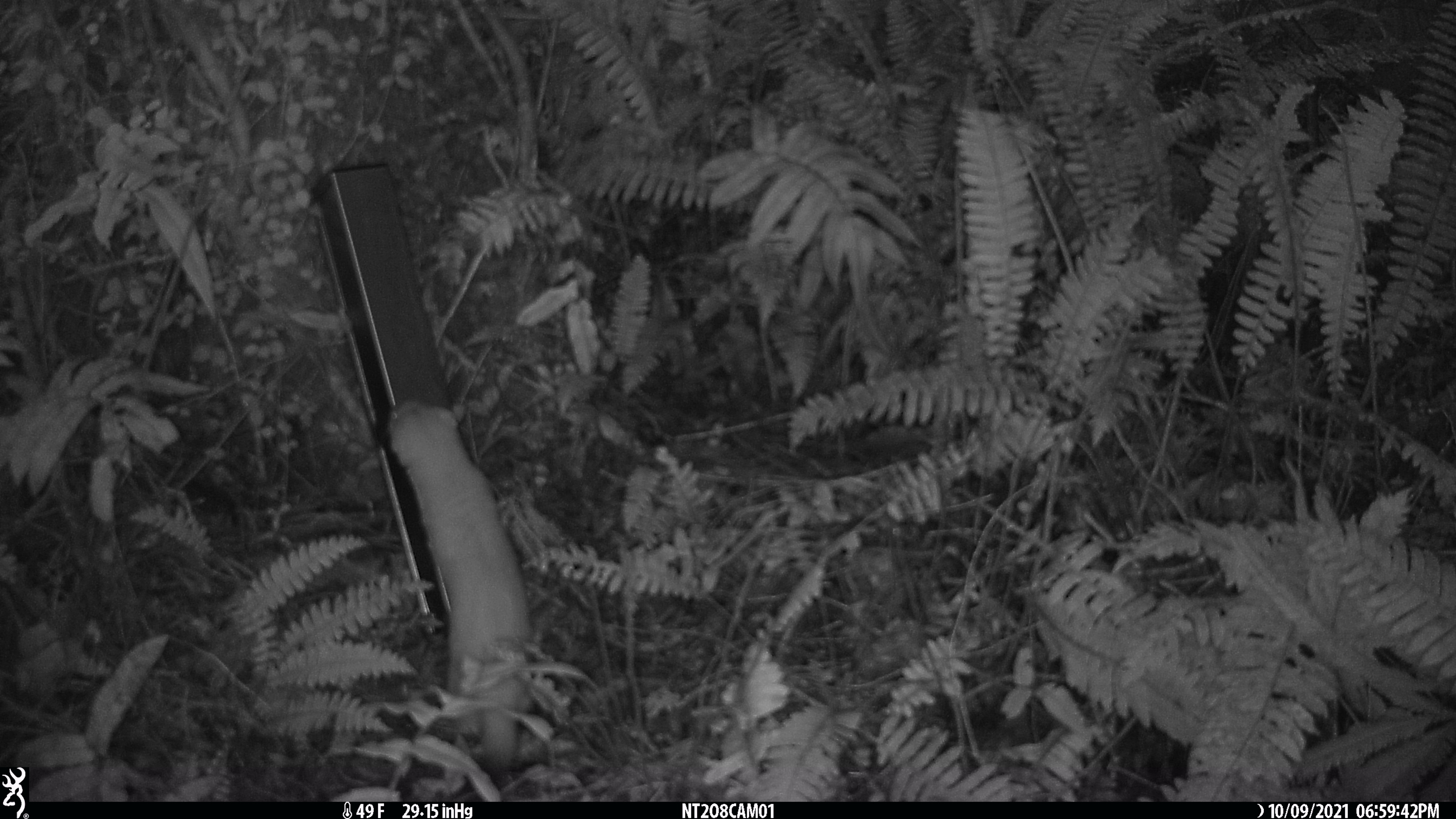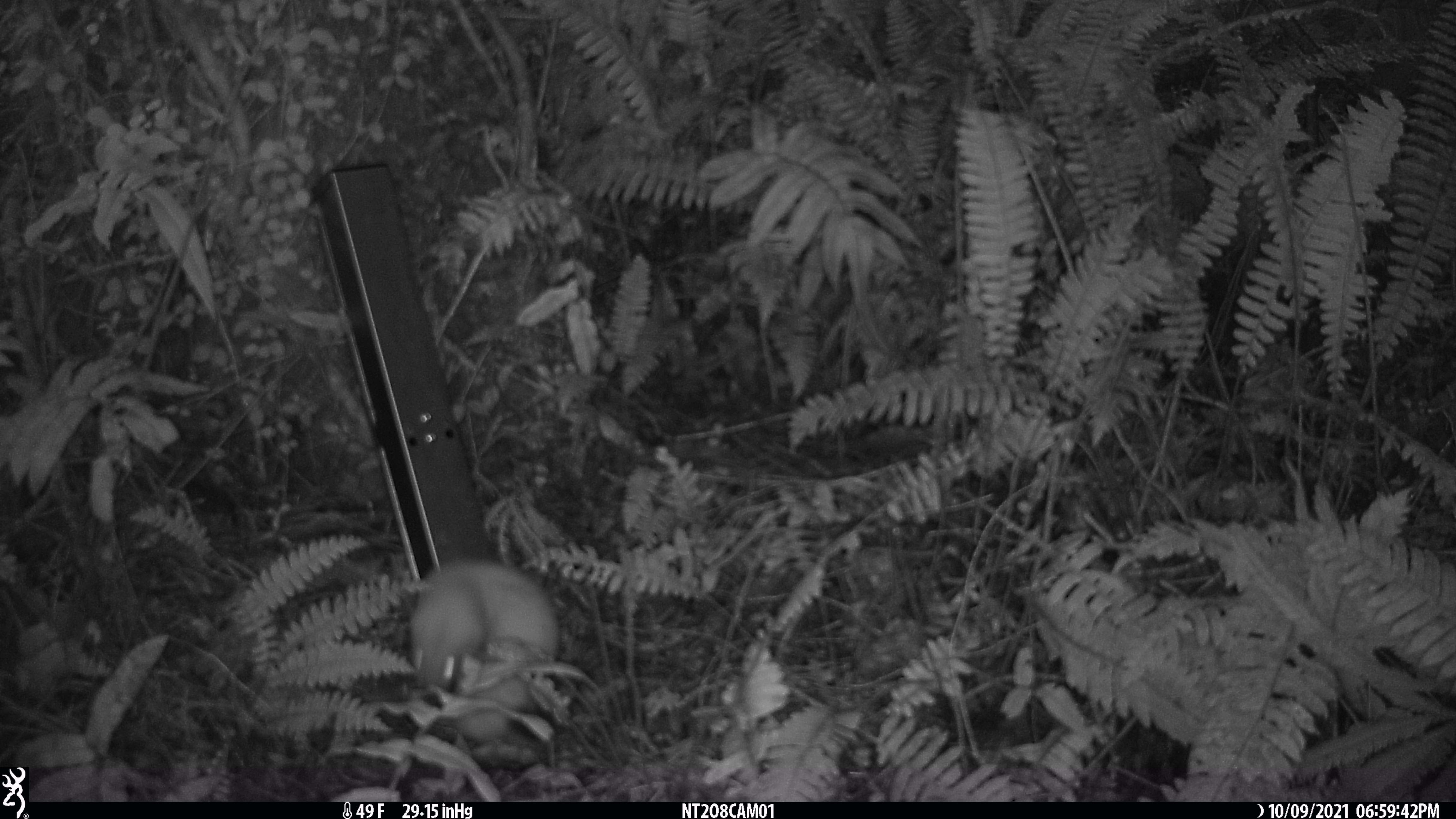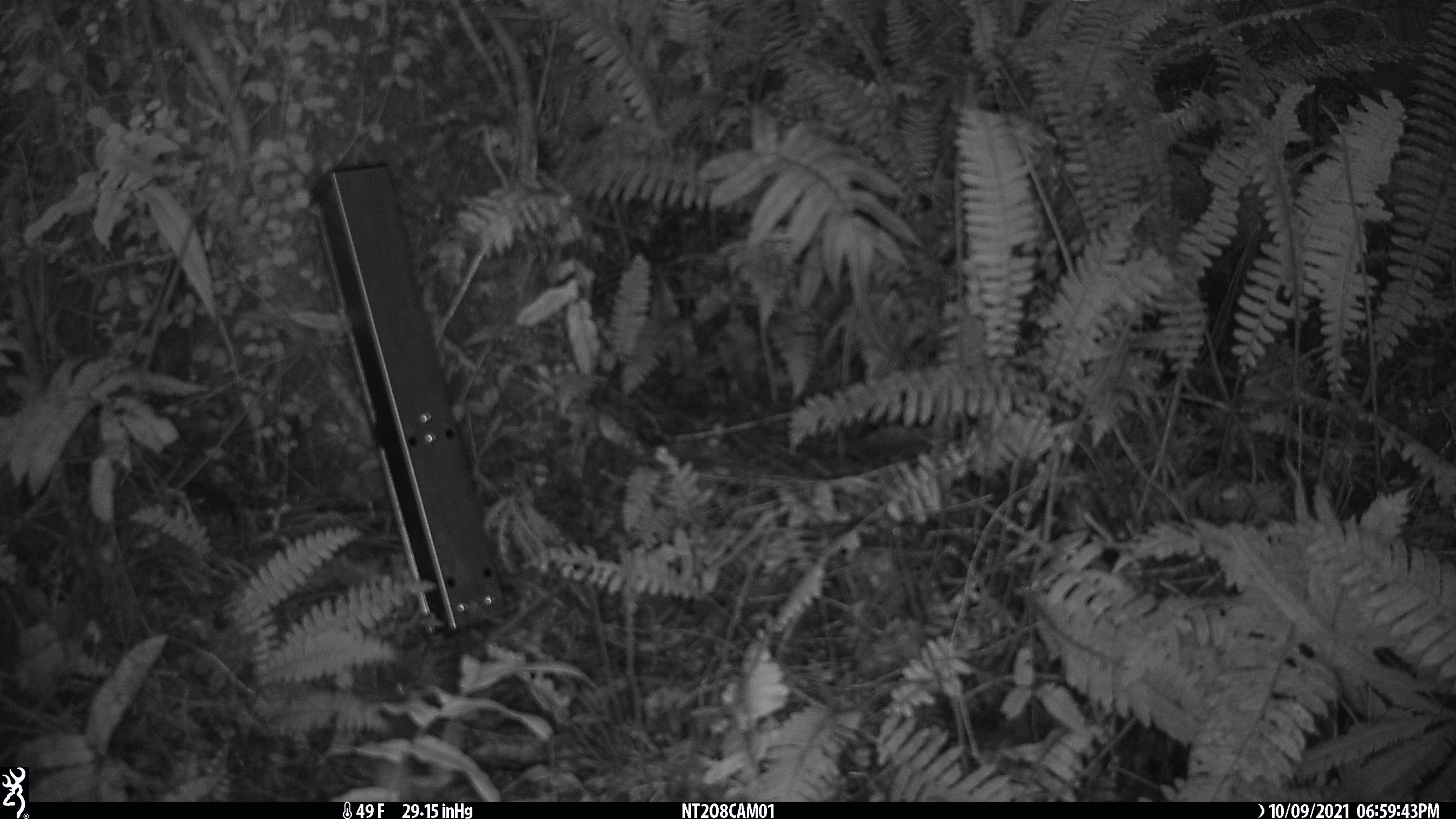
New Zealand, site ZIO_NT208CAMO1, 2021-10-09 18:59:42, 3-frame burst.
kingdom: Animalia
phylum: Chordata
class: Mammalia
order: Carnivora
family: Mustelidae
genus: Mustela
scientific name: Mustela erminea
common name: stoat